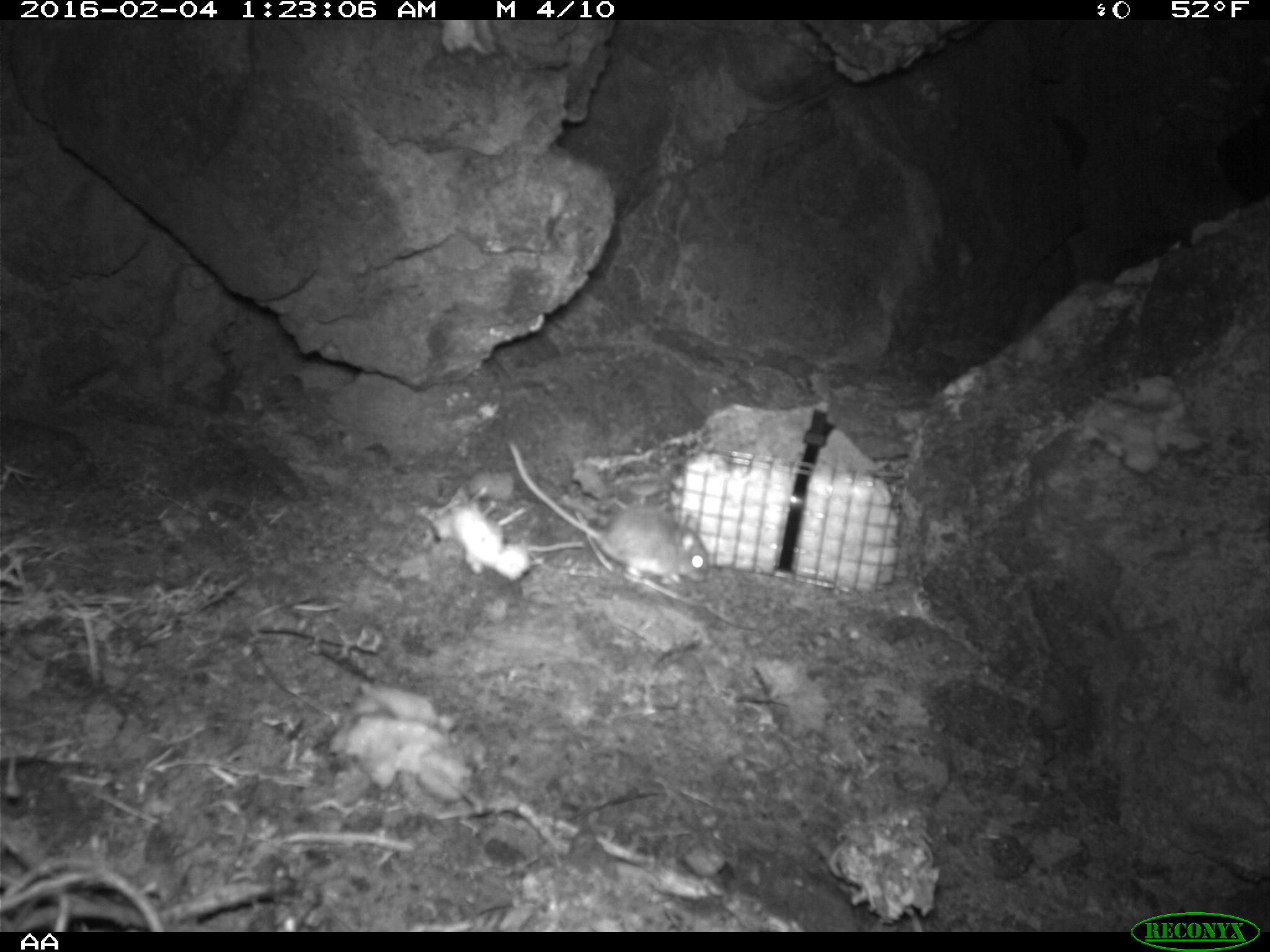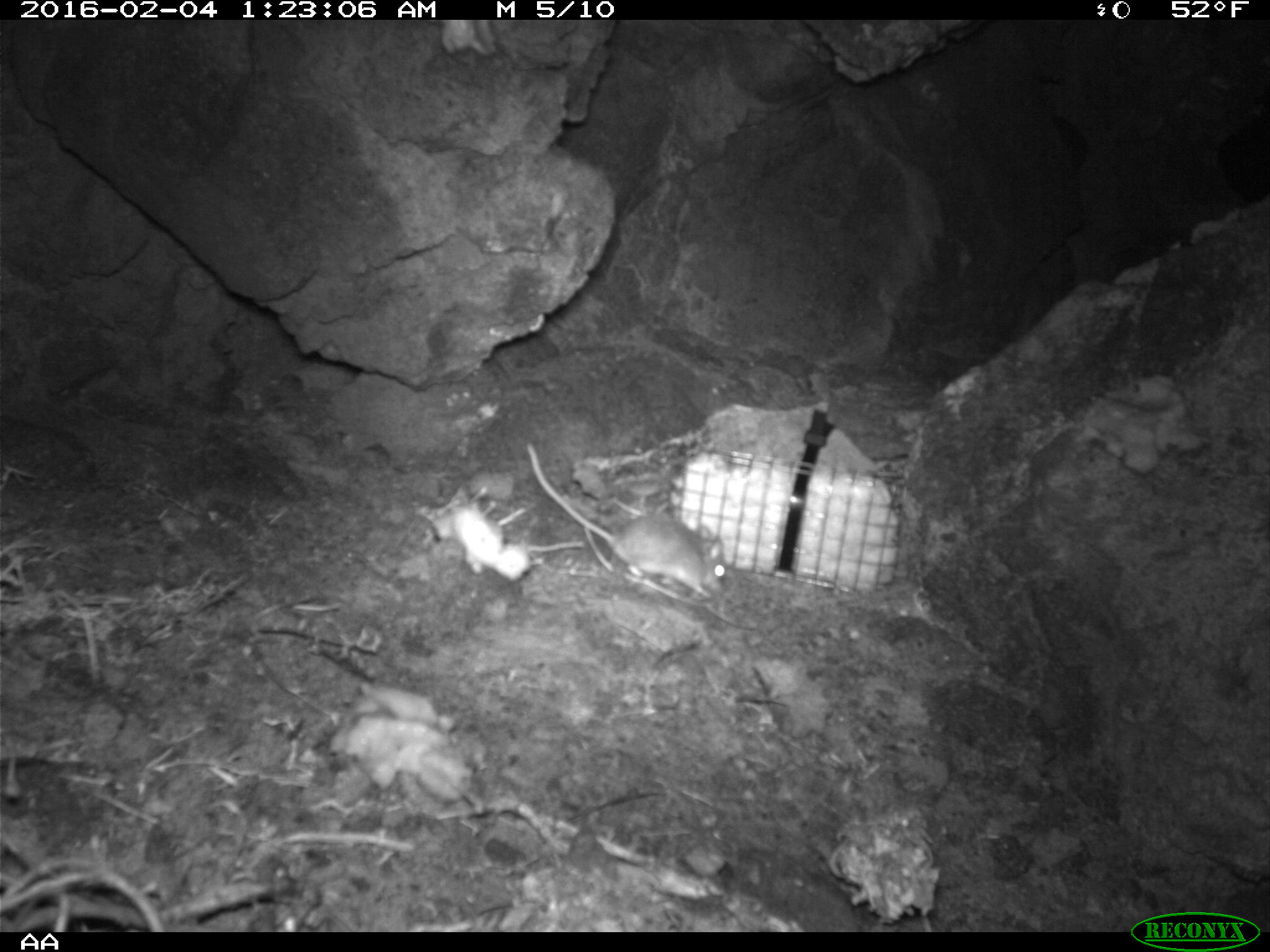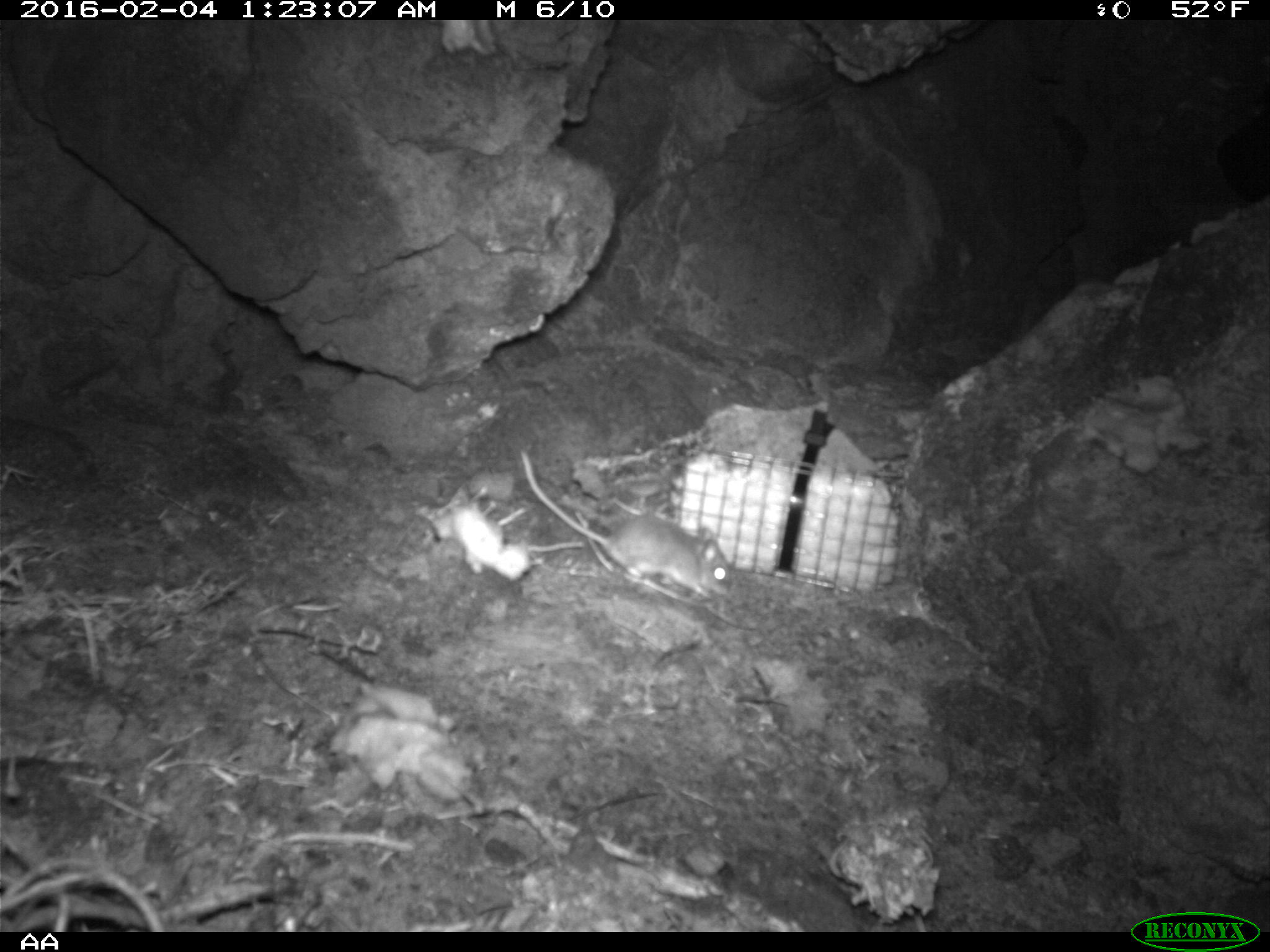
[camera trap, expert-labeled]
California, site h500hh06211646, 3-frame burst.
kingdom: Animalia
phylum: Chordata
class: Mammalia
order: Rodentia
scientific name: Rodentia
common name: rodent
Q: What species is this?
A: Rodent (Rodentia).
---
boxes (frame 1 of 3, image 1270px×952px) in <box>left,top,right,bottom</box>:
rodent: <box>506,441,712,584</box>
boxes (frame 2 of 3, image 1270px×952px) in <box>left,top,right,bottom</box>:
rodent: <box>524,444,724,596</box>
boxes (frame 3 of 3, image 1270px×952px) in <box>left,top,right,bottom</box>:
rodent: <box>519,447,731,598</box>